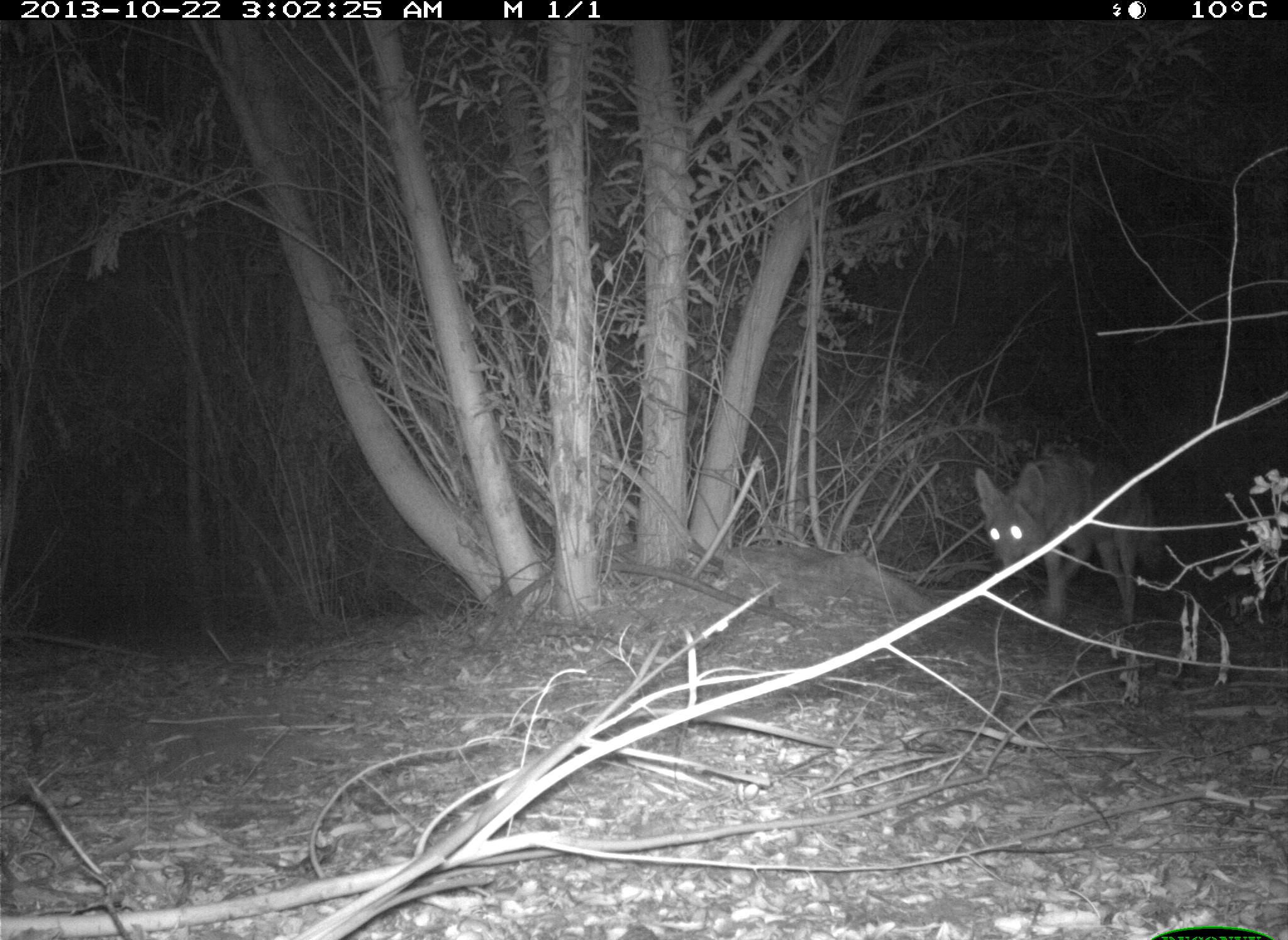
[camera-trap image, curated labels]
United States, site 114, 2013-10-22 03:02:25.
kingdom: Animalia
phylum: Chordata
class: Mammalia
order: Carnivora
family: Canidae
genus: Canis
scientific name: Canis latrans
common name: coyote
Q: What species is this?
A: Coyote (Canis latrans).